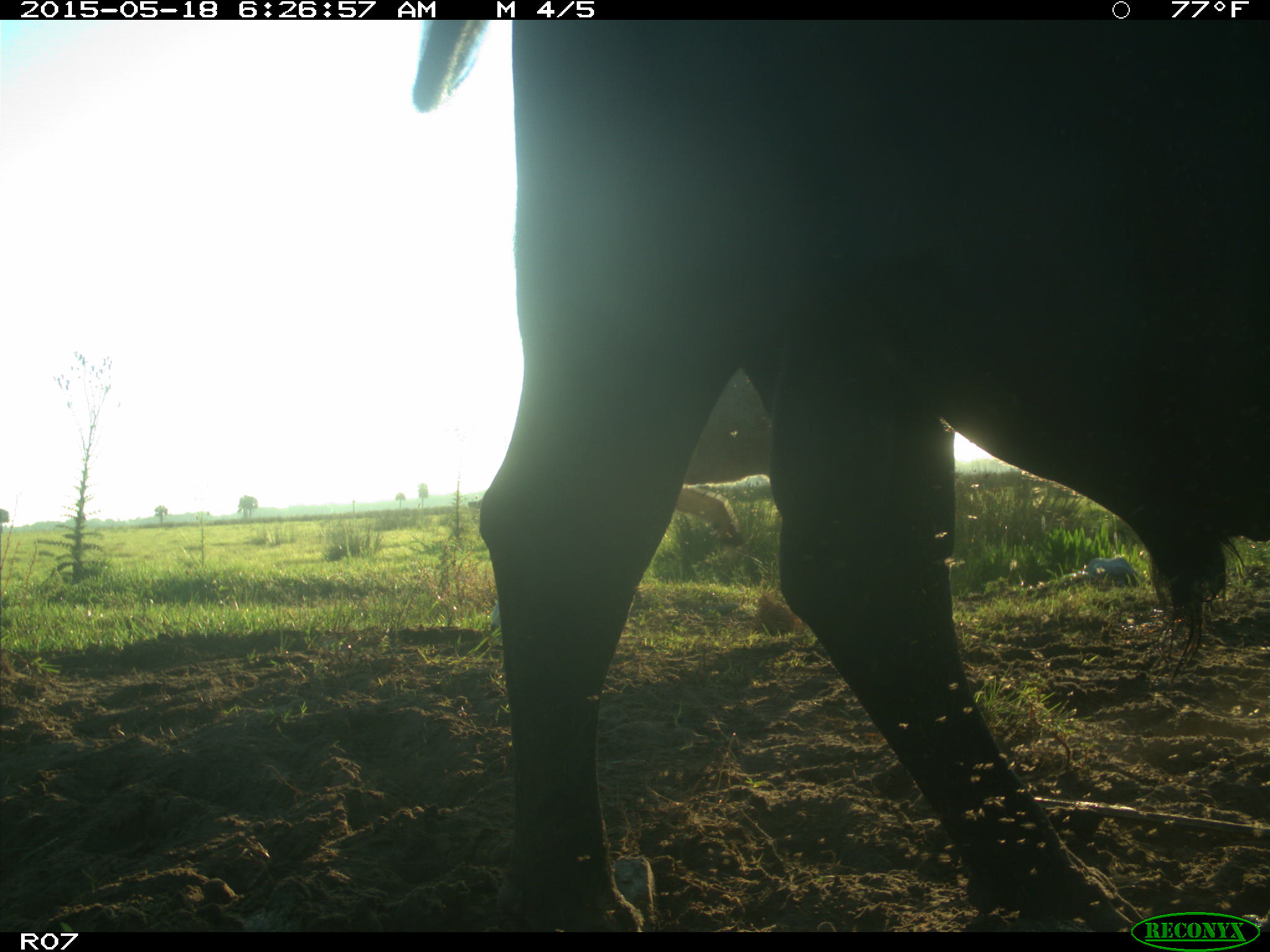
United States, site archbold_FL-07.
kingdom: Animalia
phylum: Chordata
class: Mammalia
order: Artiodactyla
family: Bovidae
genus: Bos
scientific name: Bos taurus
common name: domestic cow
Bos taurus (domestic cow).